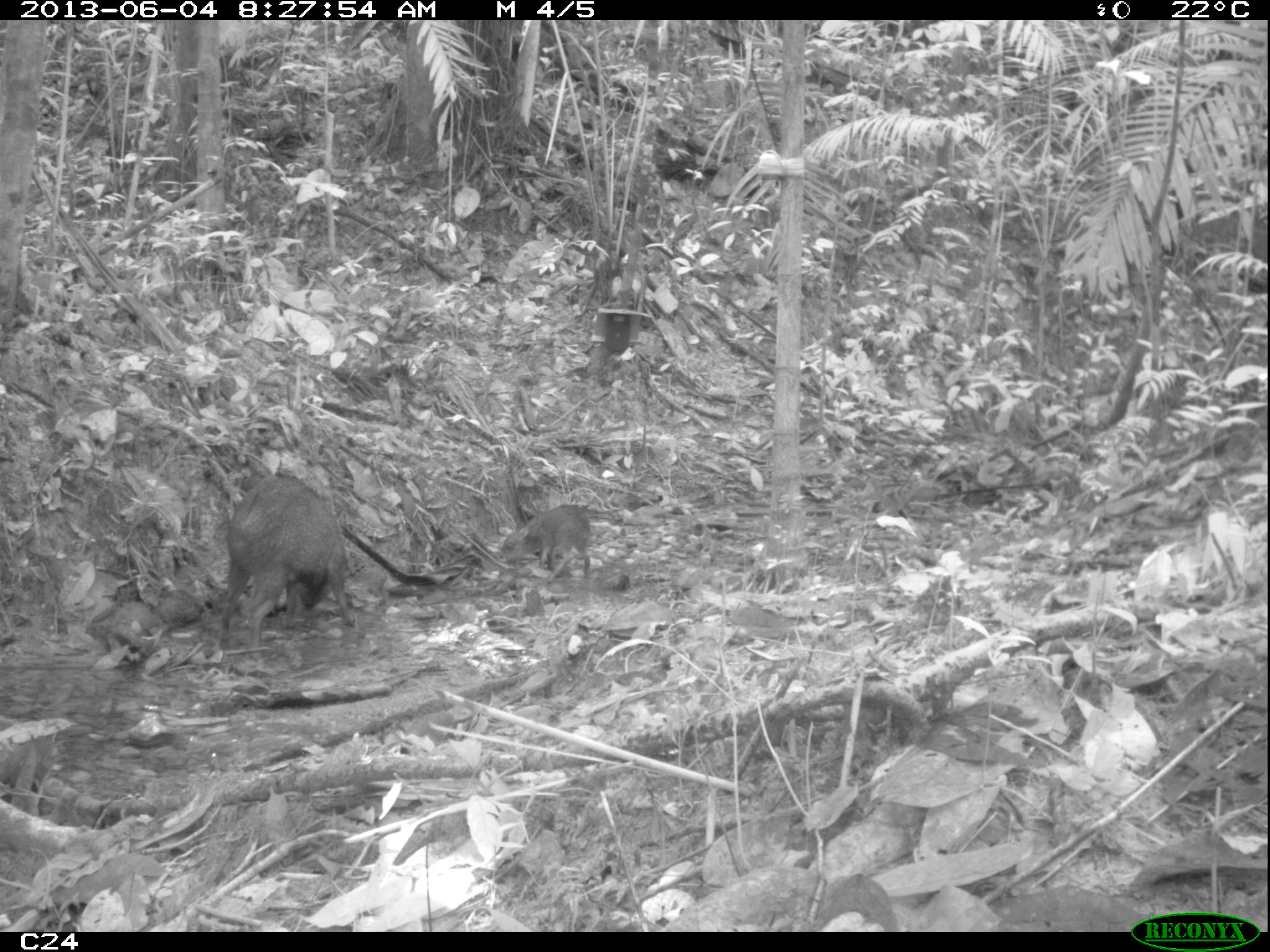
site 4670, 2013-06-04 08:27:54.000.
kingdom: Animalia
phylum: Chordata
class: Mammalia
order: Artiodactyla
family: Tayassuidae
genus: Pecari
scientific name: Pecari tajacu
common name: collared peccary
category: tayassu tajacu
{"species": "tayassu tajacu (collared peccary) (Pecari tajacu)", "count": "6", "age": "adult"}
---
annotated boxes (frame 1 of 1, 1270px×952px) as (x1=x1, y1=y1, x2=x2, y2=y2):
tayassu tajacu: (x1=219, y1=477, x2=356, y2=659); (x1=500, y1=504, x2=590, y2=583)